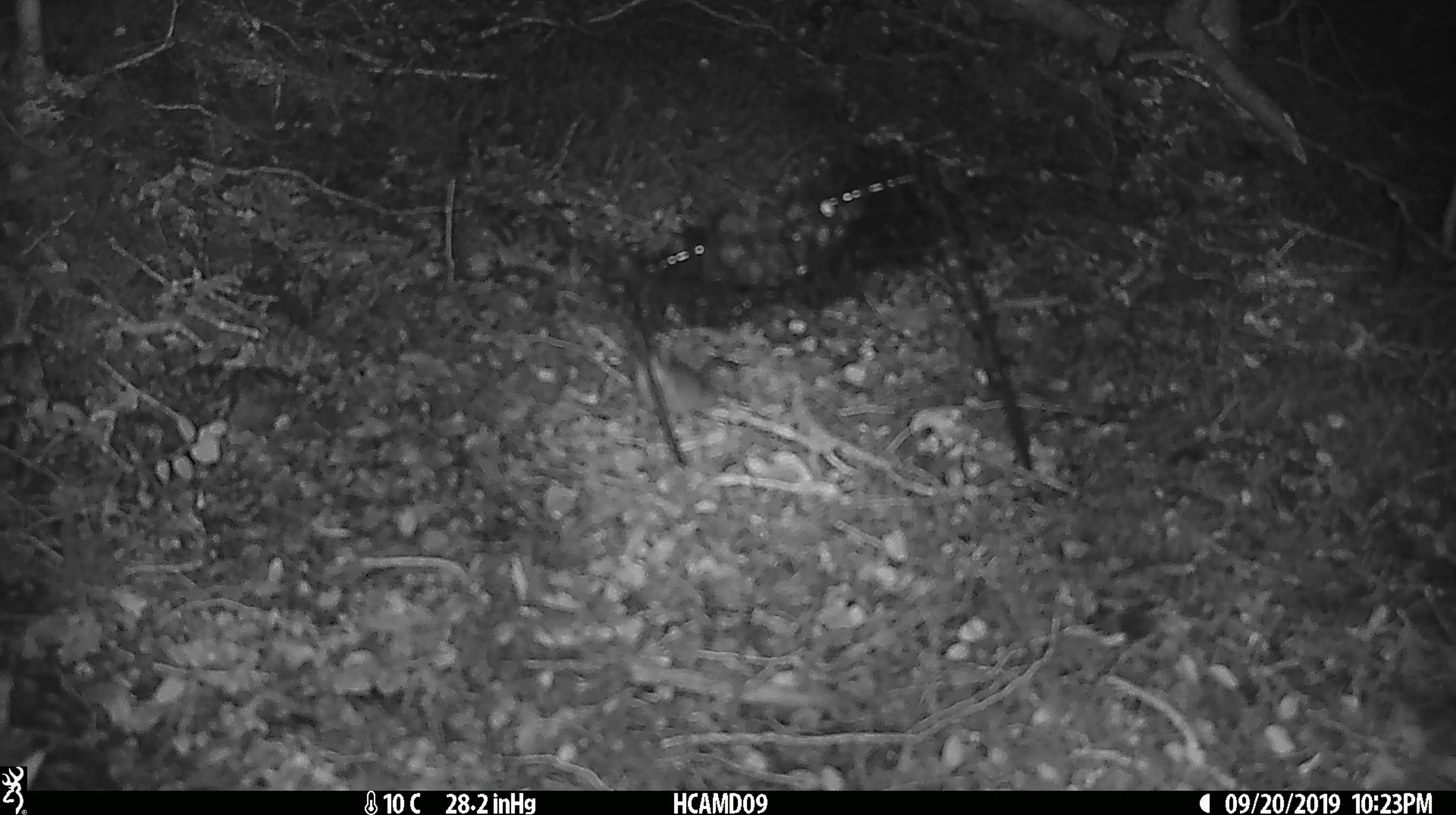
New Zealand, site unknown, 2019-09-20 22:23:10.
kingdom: Animalia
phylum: Chordata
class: Mammalia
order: Rodentia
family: Muridae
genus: Mus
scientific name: Mus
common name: mouse